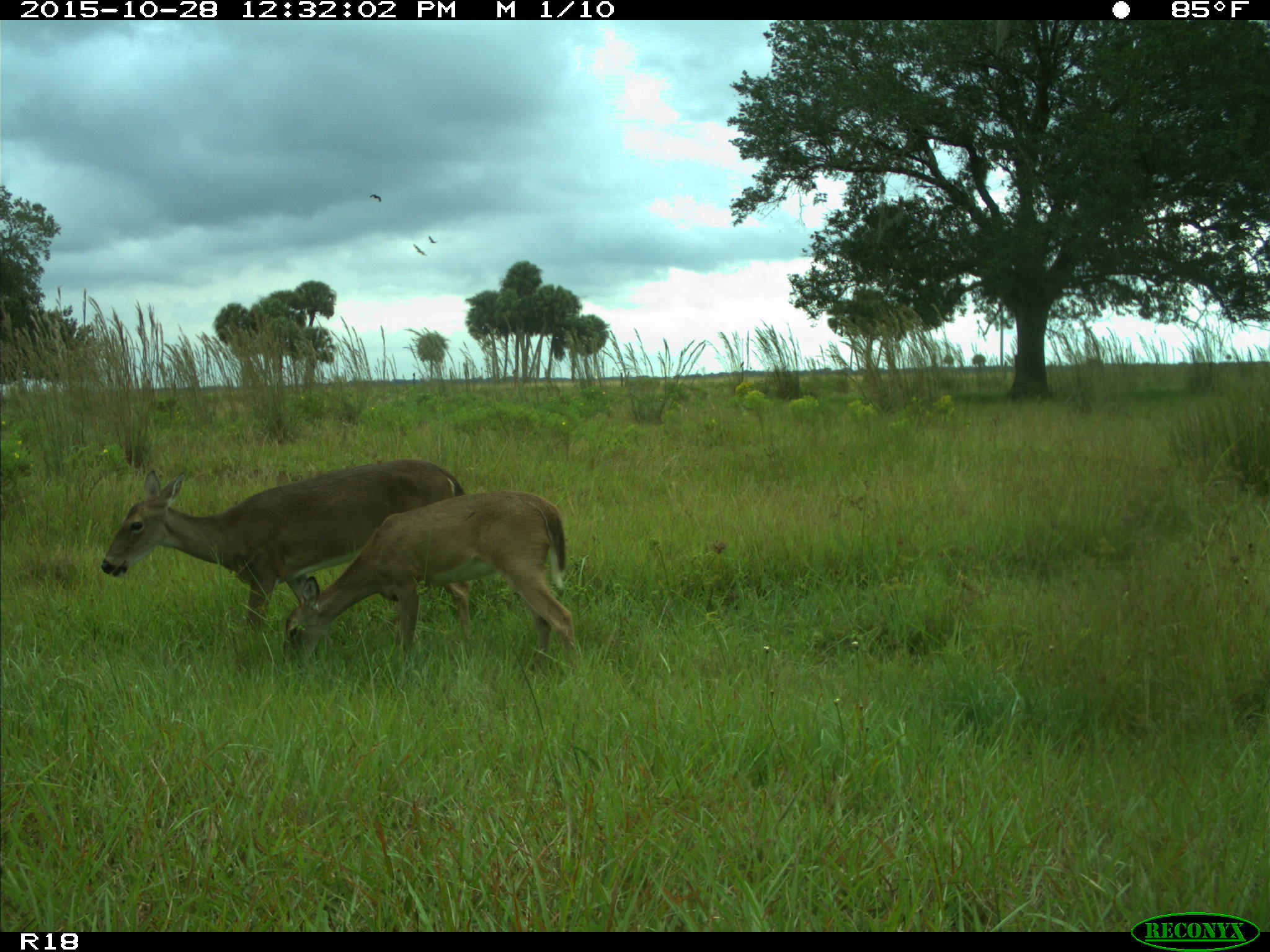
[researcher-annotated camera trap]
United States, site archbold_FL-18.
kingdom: Animalia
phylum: Chordata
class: Mammalia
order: Artiodactyla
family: Cervidae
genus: Odocoileus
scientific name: Odocoileus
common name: deer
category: unidentified deer